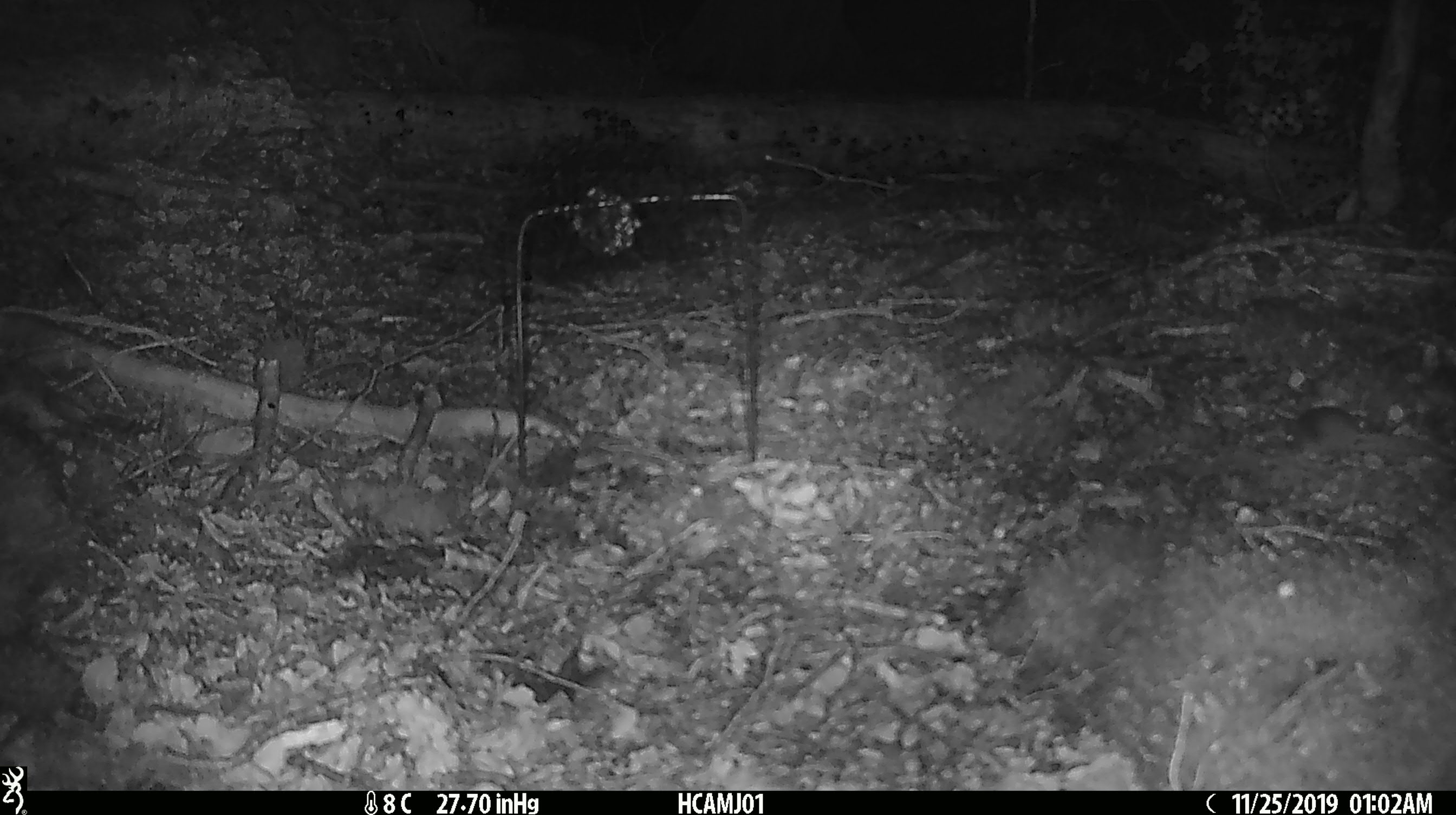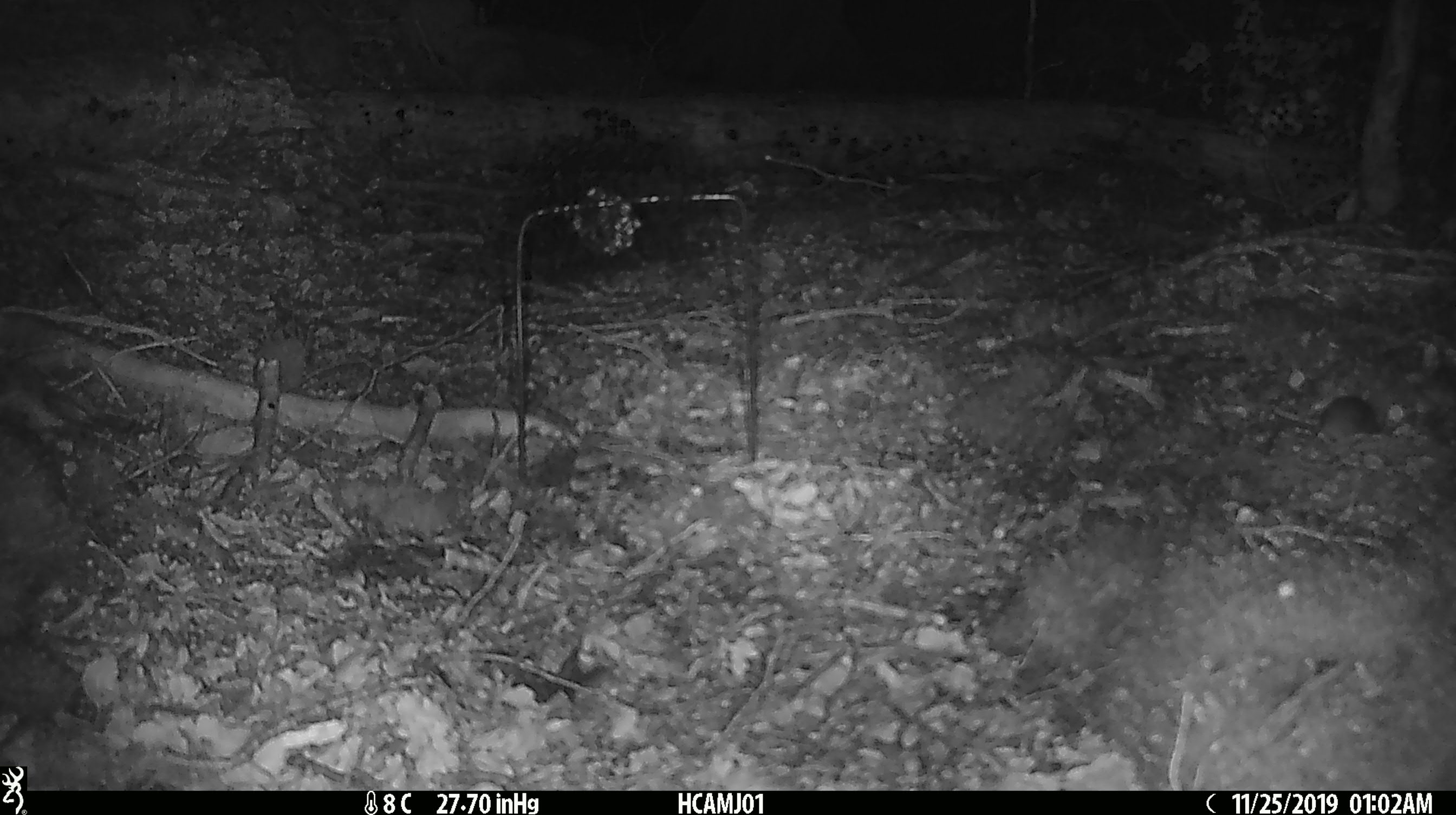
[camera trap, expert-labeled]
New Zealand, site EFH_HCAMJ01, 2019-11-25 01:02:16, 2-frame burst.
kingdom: Animalia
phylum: Chordata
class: Mammalia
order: Rodentia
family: Muridae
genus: Mus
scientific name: Mus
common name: mouse